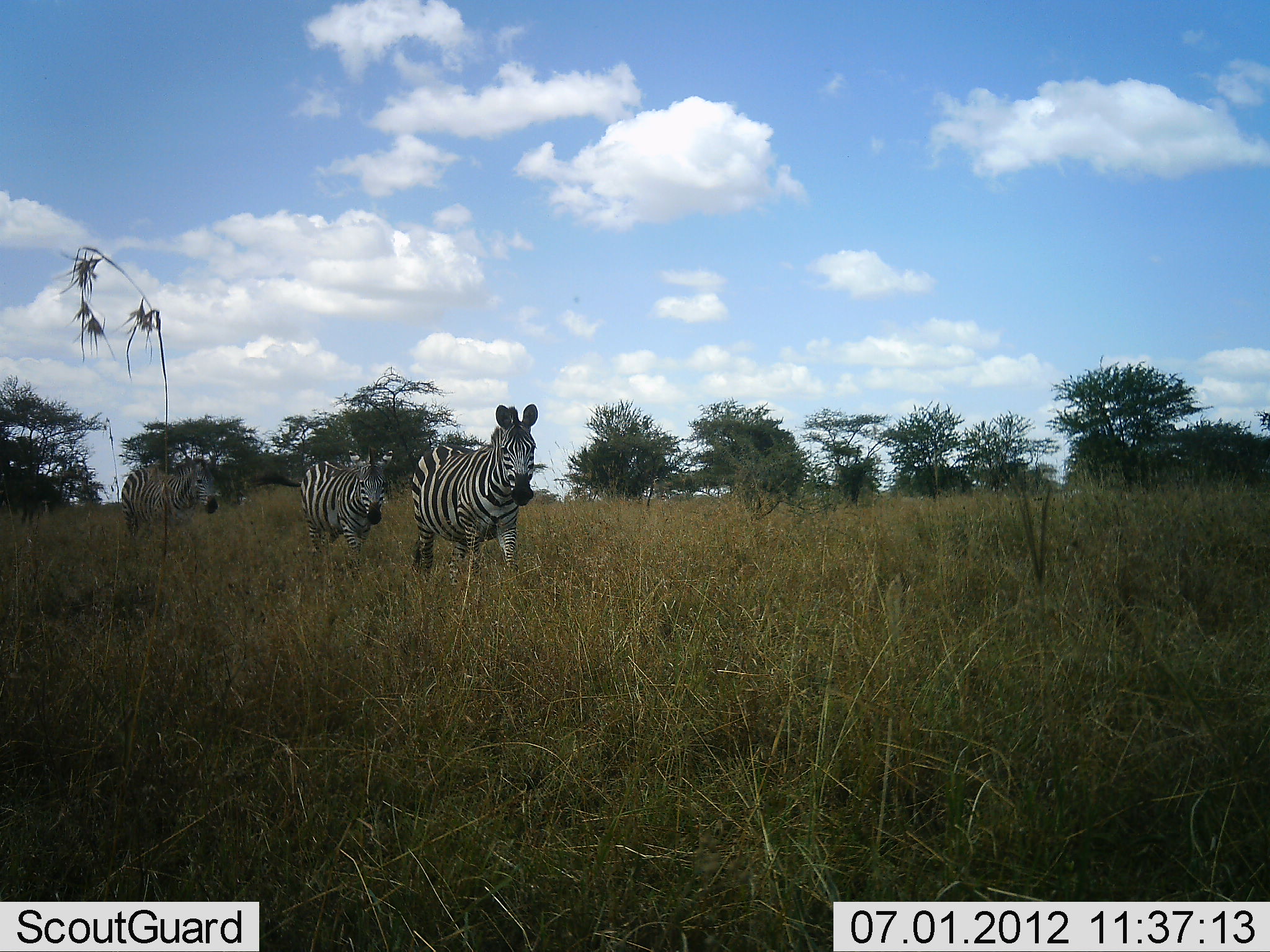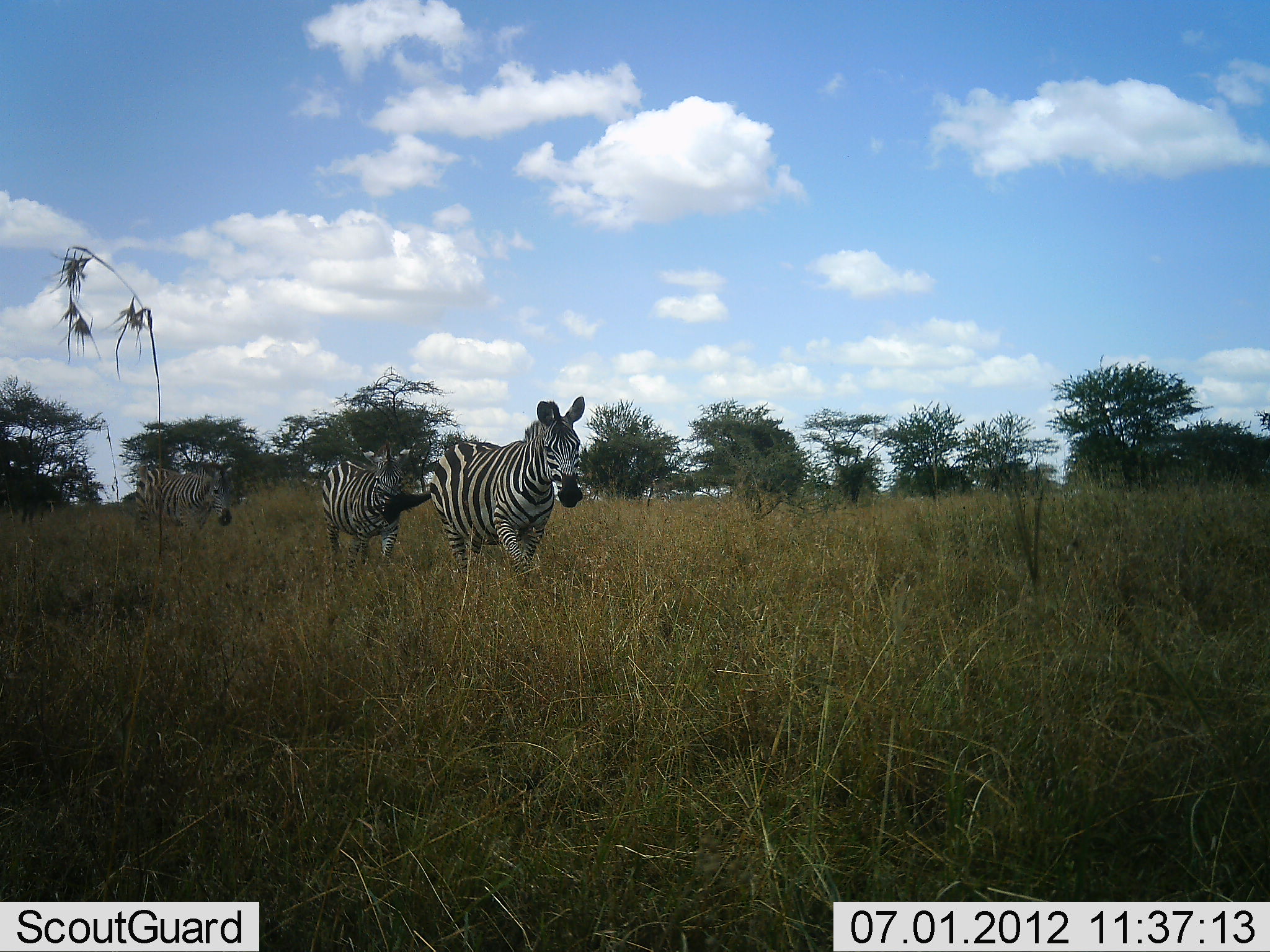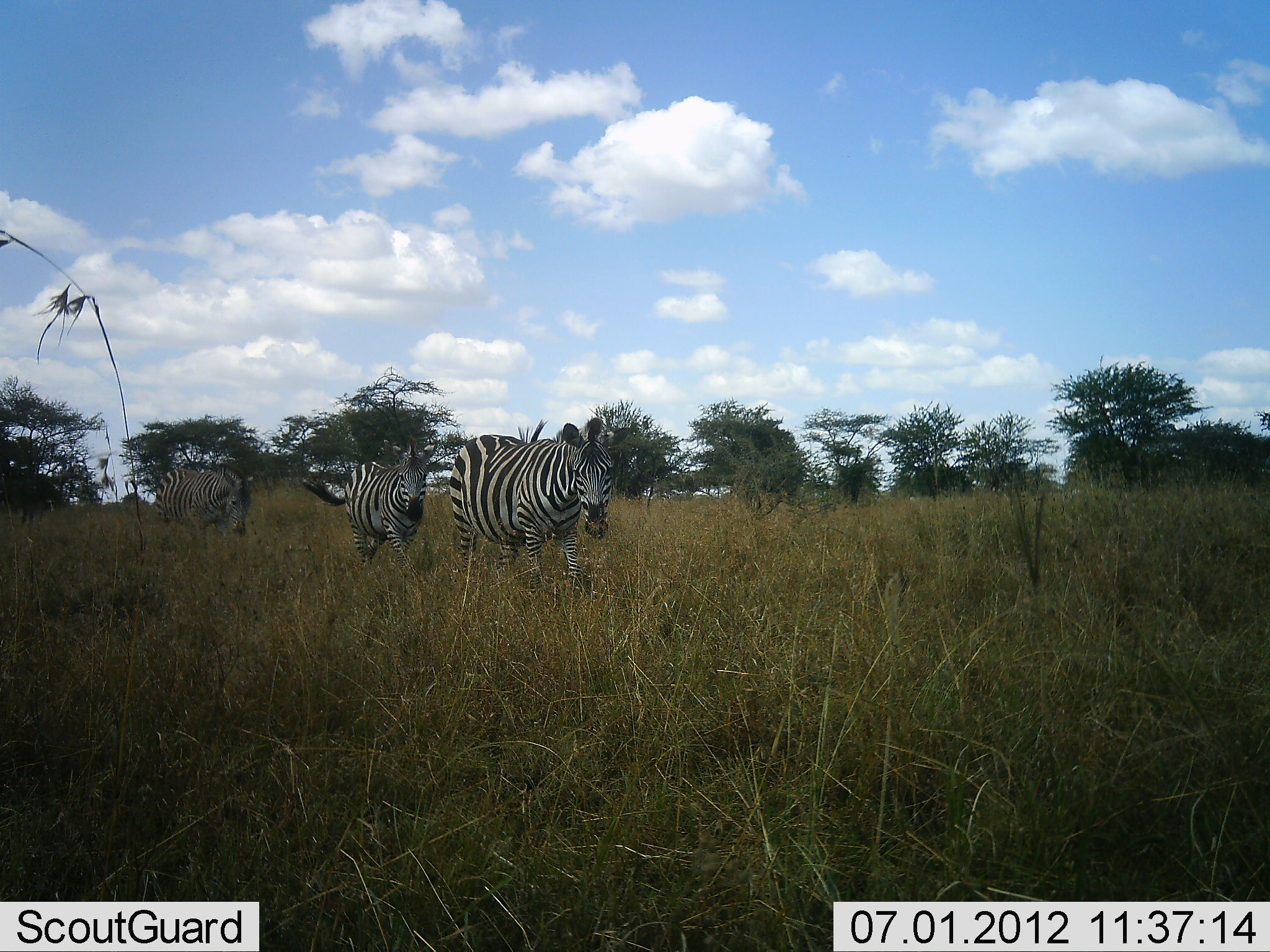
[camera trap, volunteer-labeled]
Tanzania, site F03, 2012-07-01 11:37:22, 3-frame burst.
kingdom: Animalia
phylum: Chordata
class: Mammalia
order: Perissodactyla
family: Equidae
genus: Equus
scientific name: Equus quagga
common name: plains zebra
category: zebra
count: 3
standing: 20%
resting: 0%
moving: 90%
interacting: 0%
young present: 0%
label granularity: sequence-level